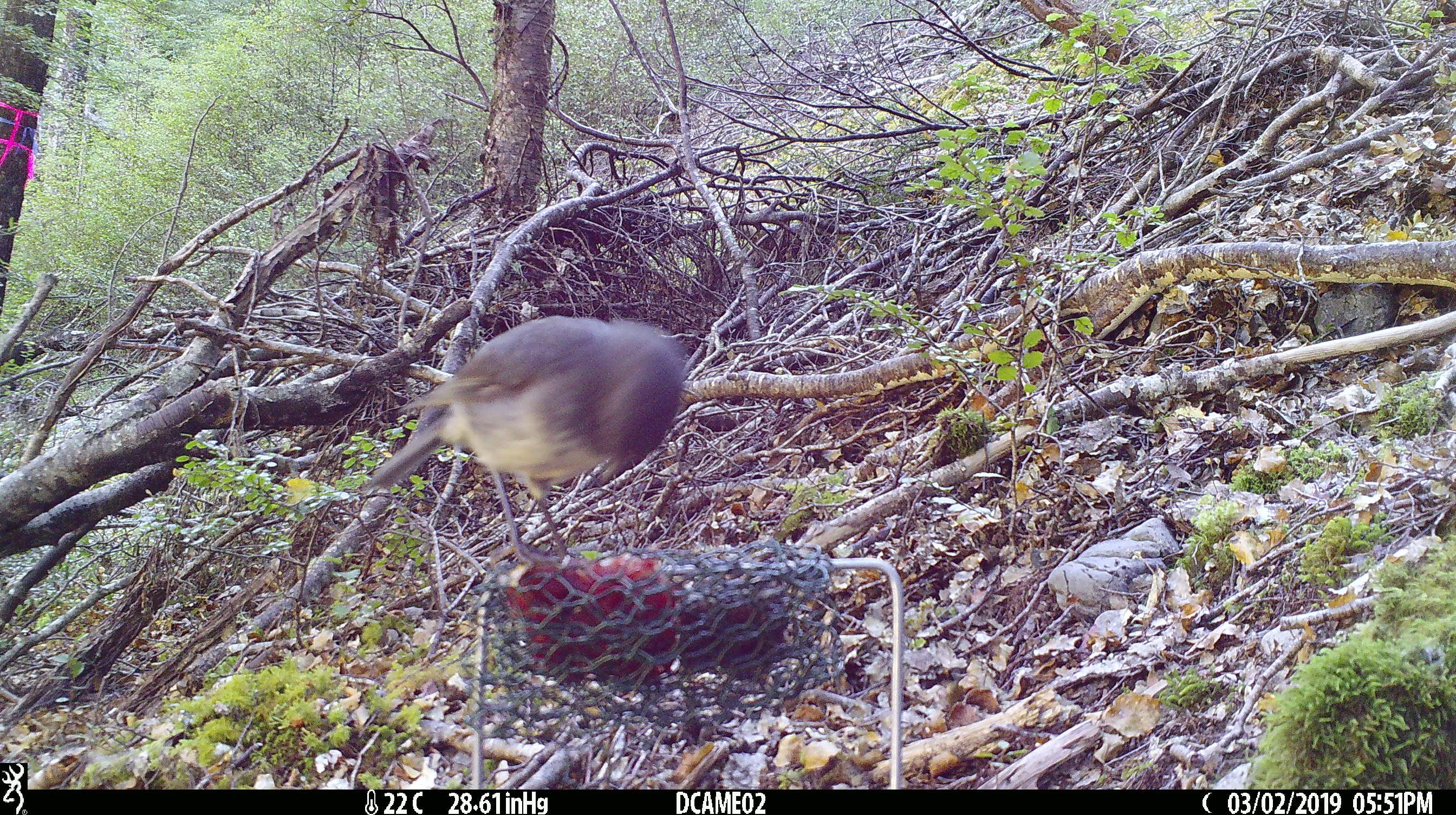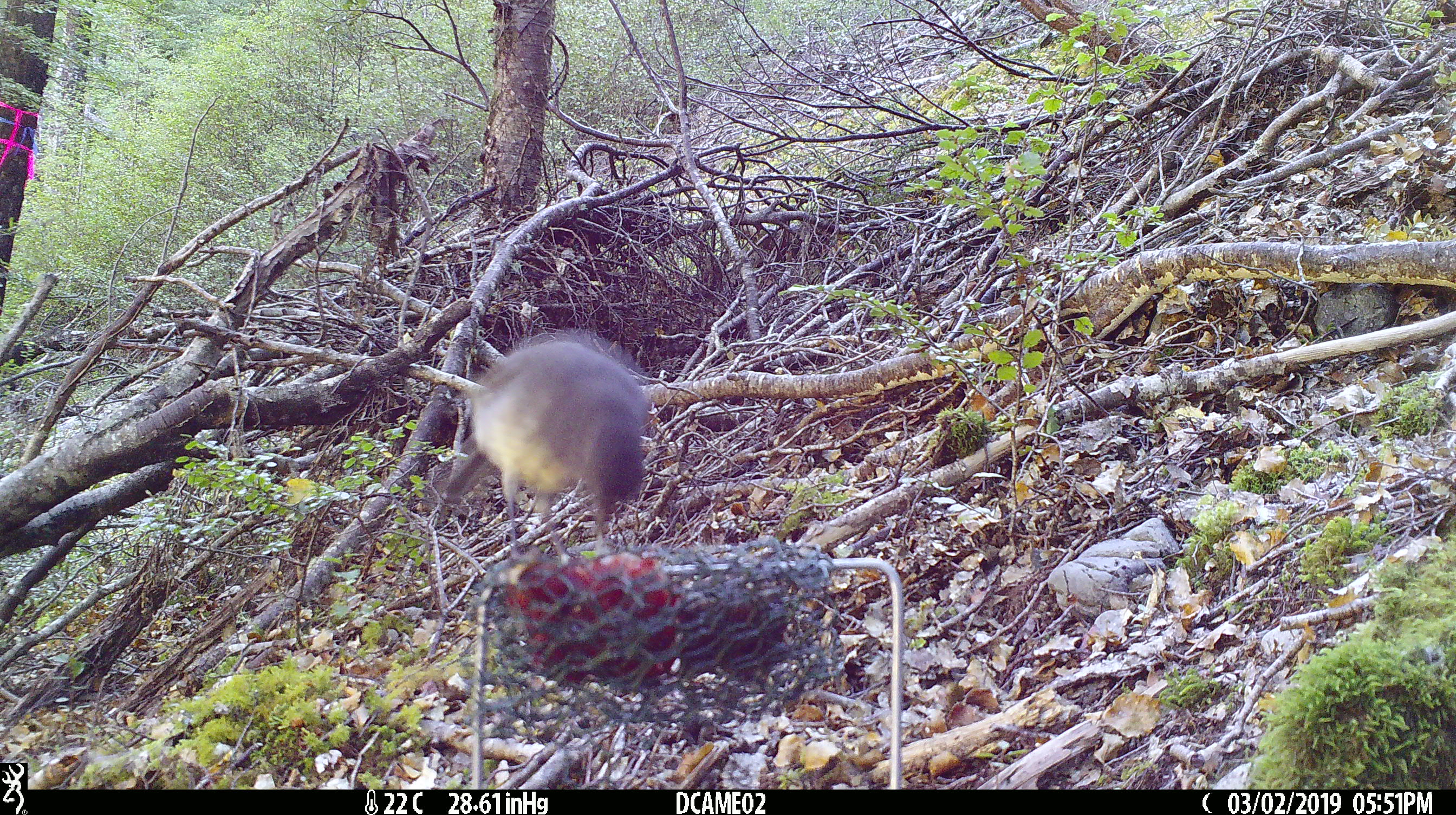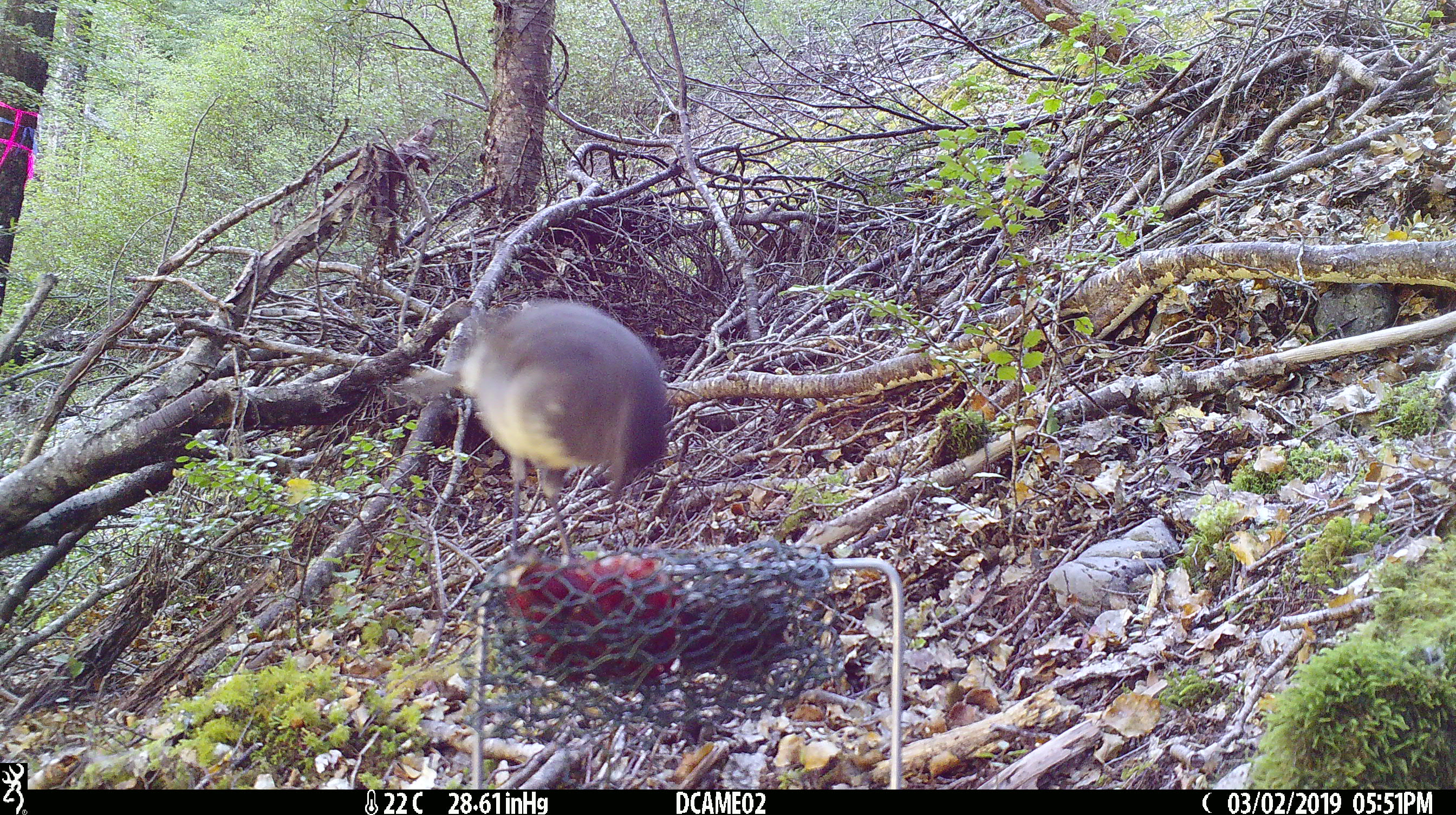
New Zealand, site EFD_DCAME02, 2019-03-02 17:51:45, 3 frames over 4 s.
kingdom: Animalia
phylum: Chordata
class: Aves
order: Passeriformes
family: Petroicidae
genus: Petroica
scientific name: Petroica australis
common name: new zealand robin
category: robin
Robin (new zealand robin) (Petroica australis).